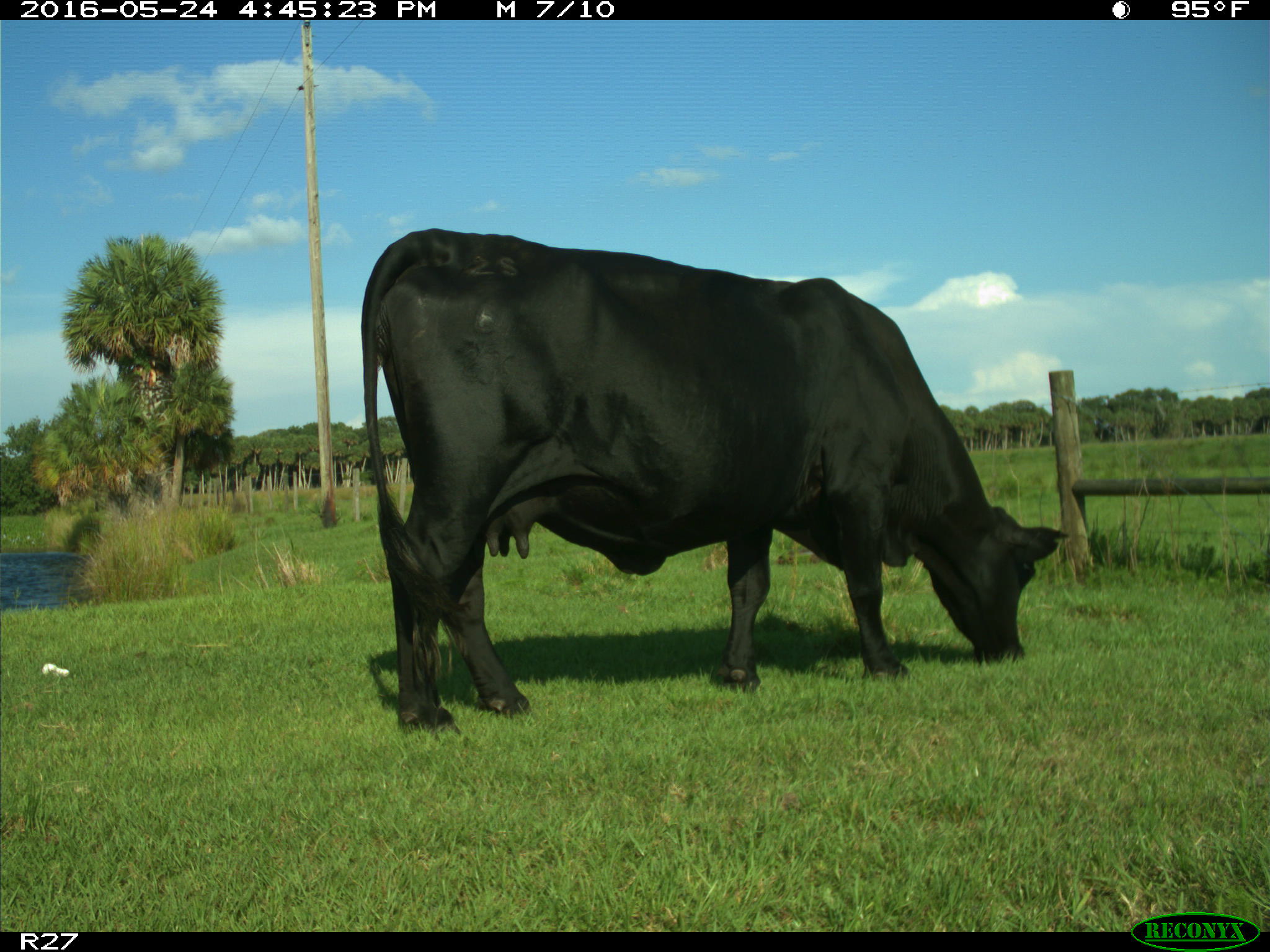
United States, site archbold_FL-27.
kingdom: Animalia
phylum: Chordata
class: Mammalia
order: Artiodactyla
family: Bovidae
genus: Bos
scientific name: Bos taurus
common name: domestic cow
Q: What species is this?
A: Bos taurus (domestic cow).